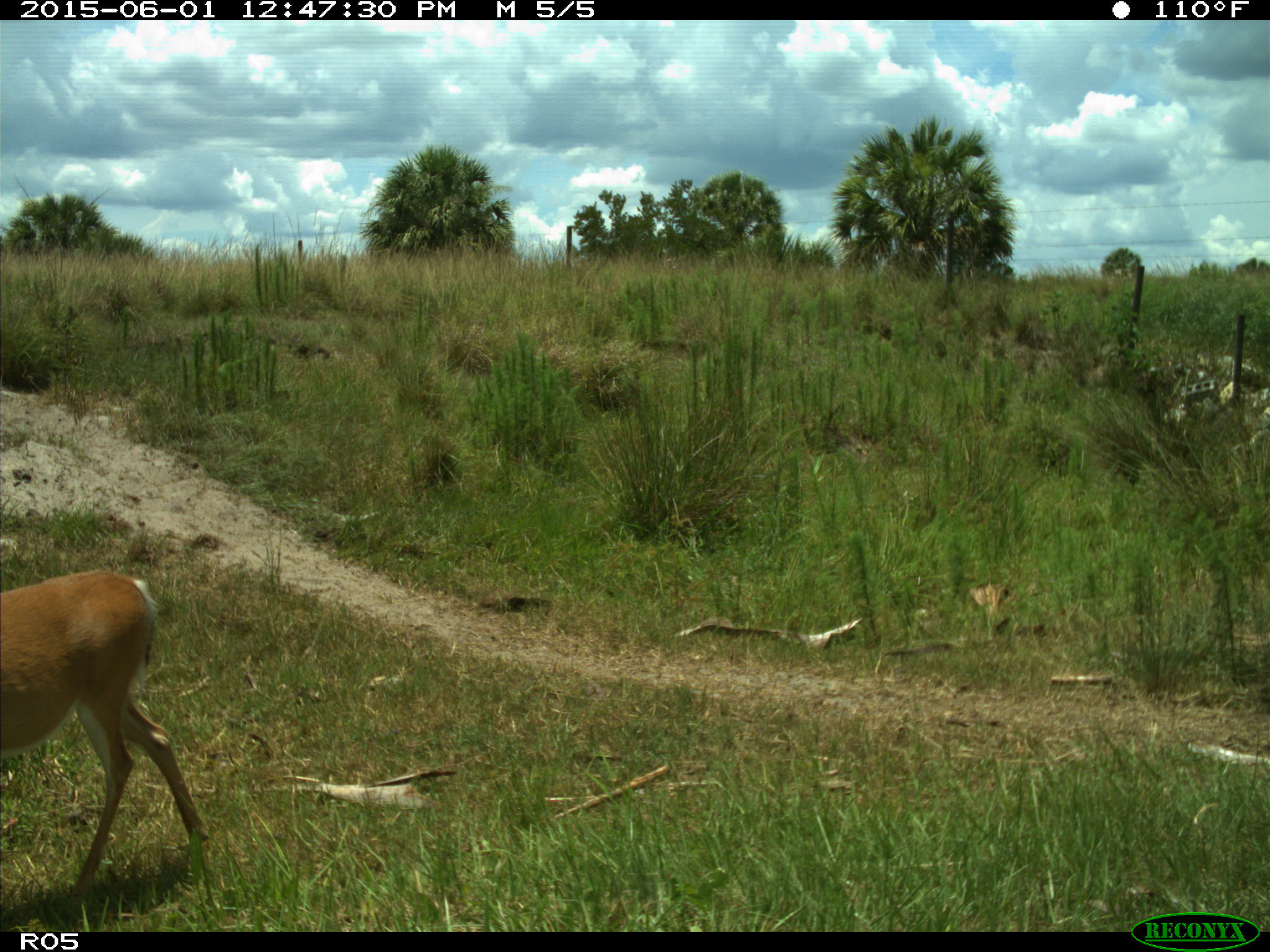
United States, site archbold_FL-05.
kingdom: Animalia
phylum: Chordata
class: Mammalia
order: Artiodactyla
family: Cervidae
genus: Odocoileus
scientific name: Odocoileus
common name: deer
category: unidentified deer